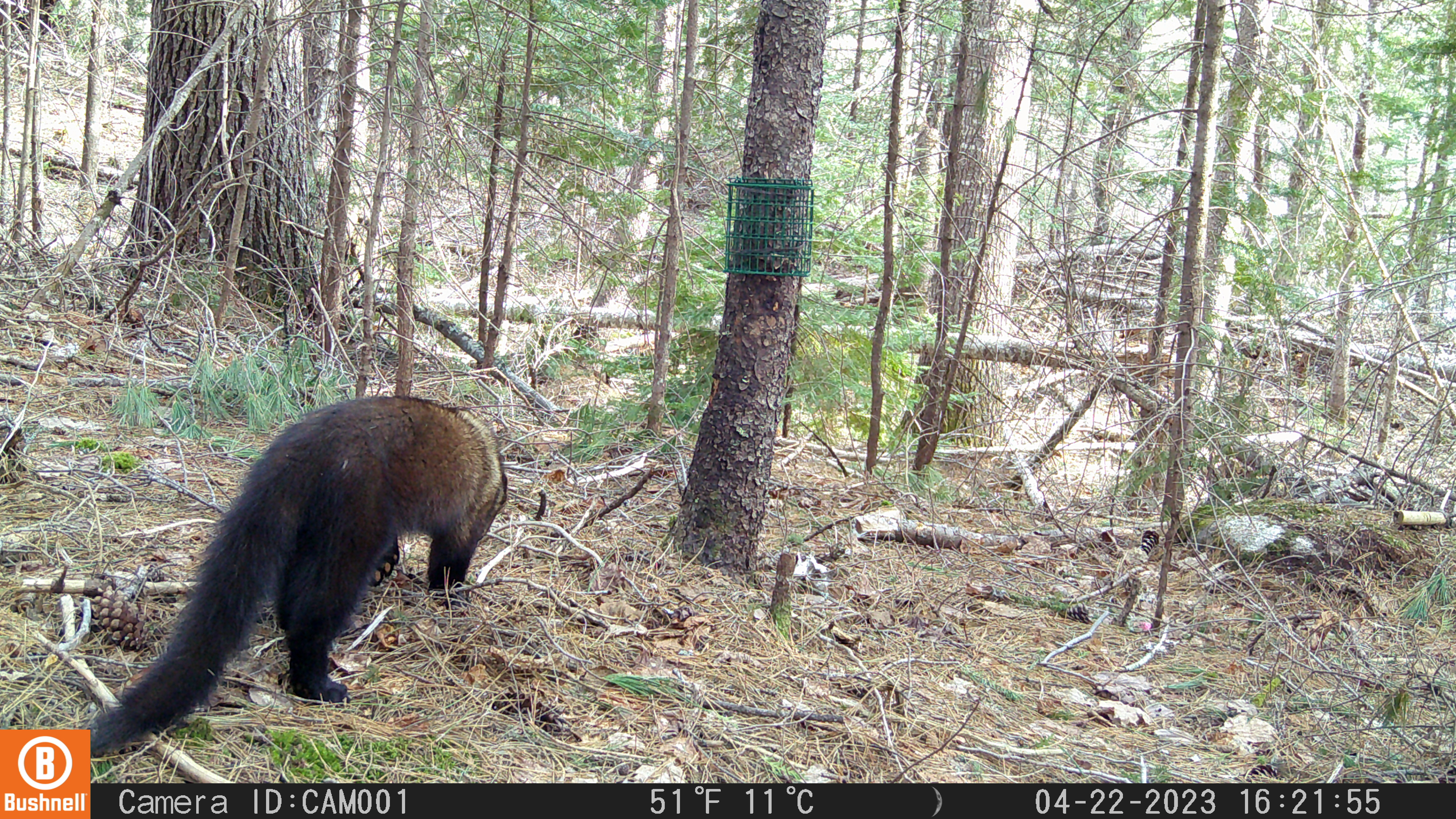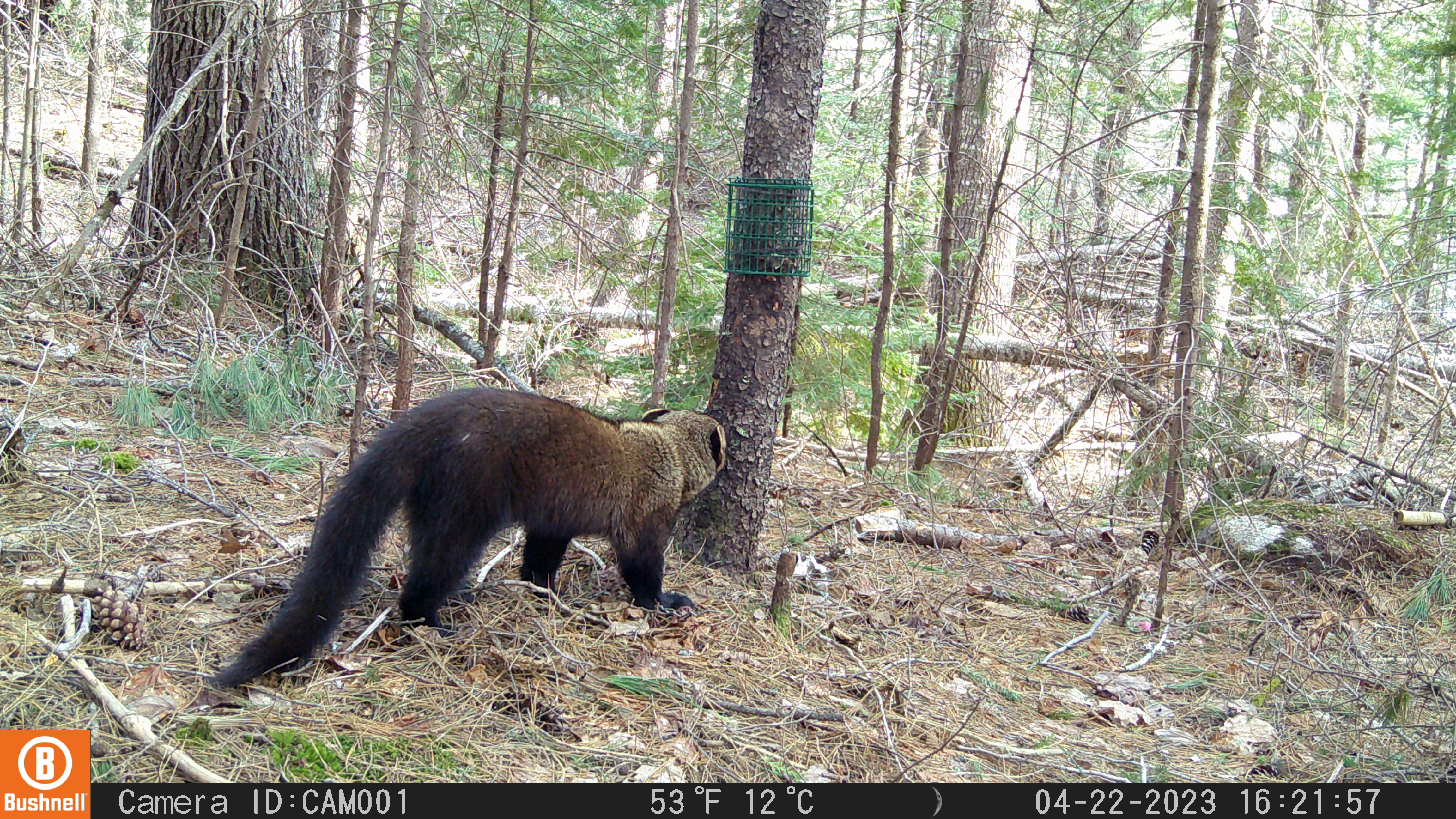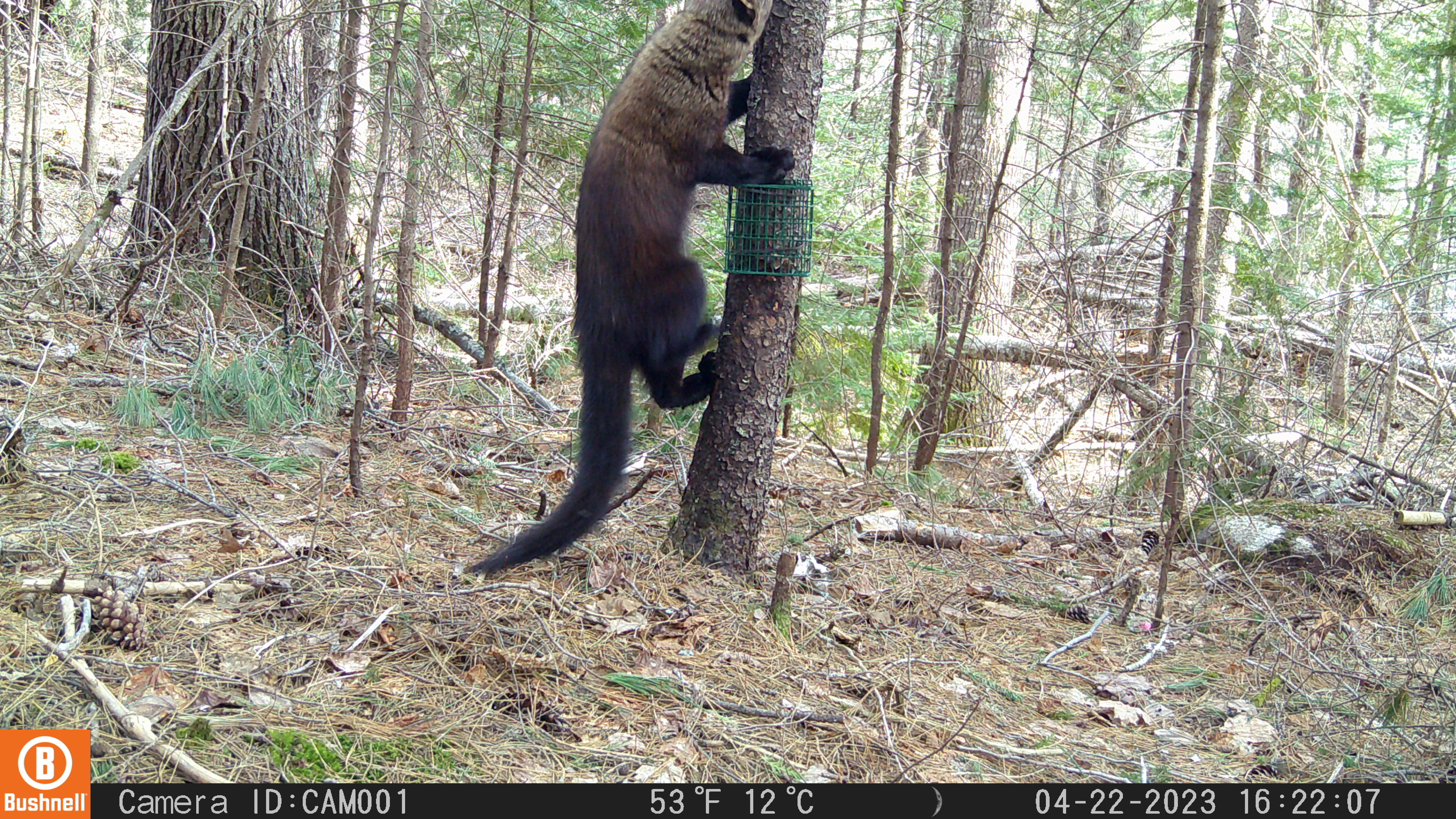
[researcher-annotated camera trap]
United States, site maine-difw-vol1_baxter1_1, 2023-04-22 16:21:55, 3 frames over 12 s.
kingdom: Animalia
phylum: Chordata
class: Mammalia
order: Carnivora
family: Mustelidae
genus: Pekania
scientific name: Pekania pennanti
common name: fisher